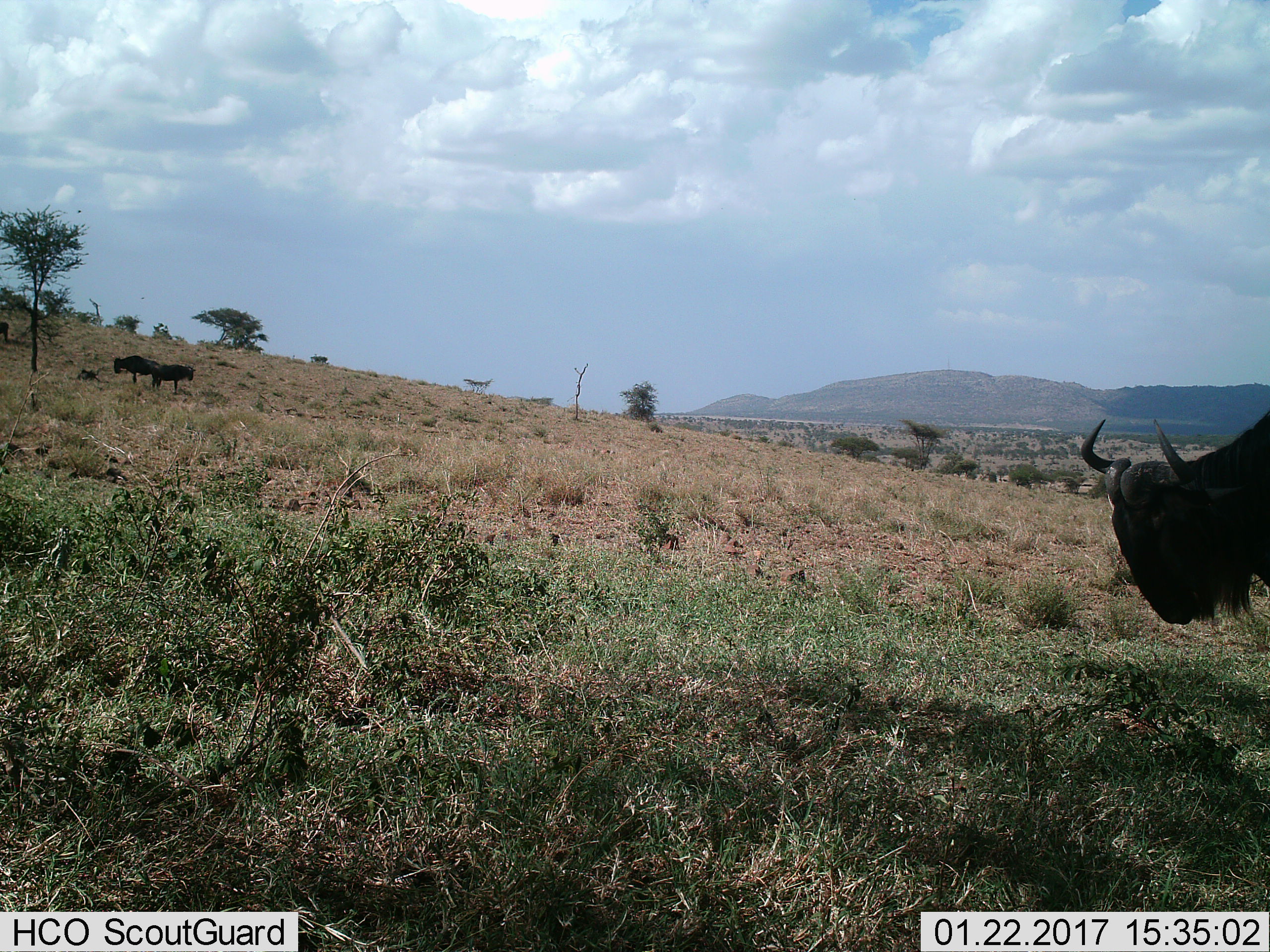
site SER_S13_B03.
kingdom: Animalia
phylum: Chordata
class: Mammalia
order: Artiodactyla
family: Bovidae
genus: Connochaetes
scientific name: Connochaetes taurinus taurinus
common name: blue wildebeest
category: wildebeestblue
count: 3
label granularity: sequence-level